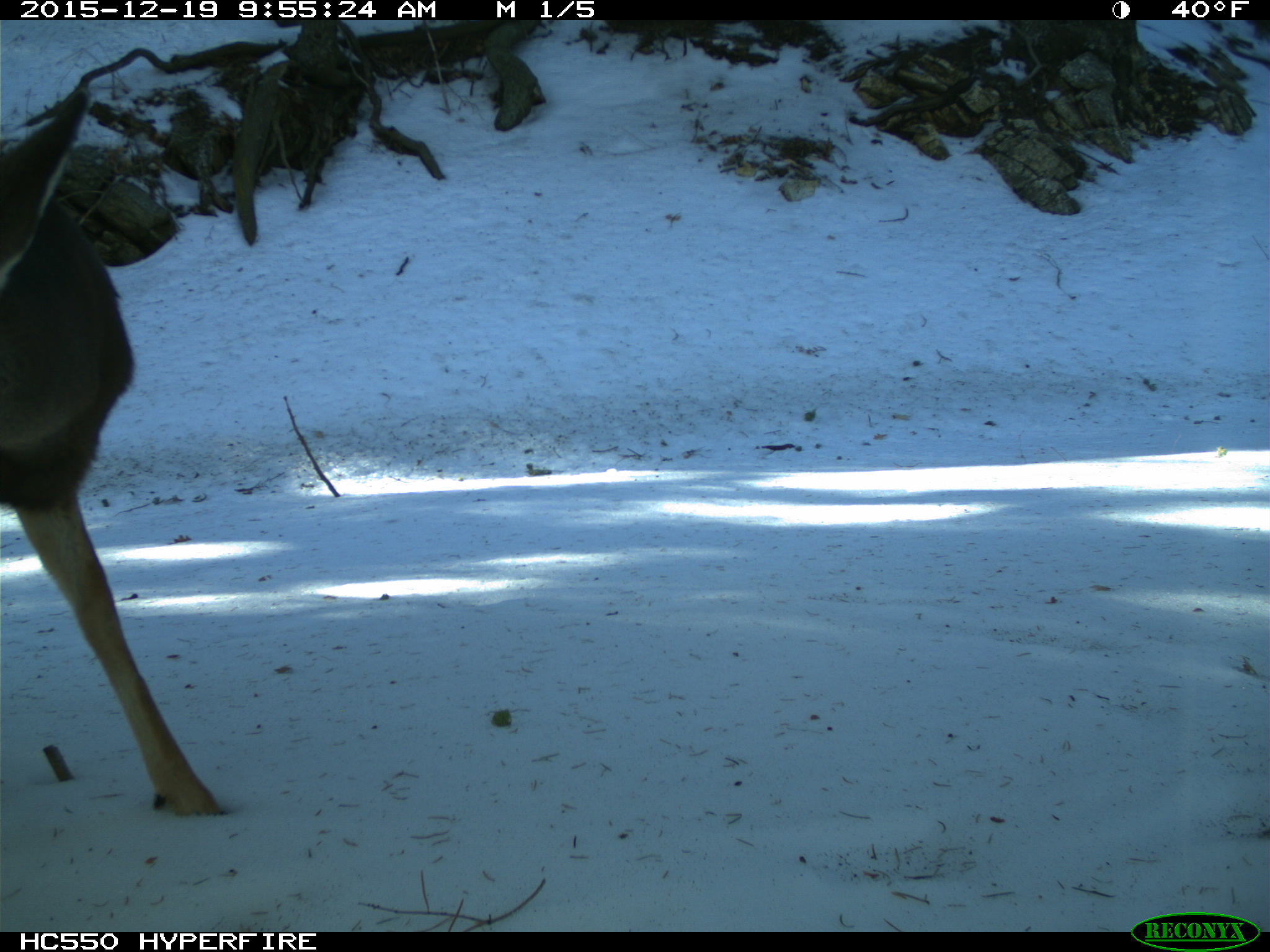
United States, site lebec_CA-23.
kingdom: Animalia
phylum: Chordata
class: Mammalia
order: Artiodactyla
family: Cervidae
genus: Odocoileus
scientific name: Odocoileus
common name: deer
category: unidentified deer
Unidentified deer (deer) (Odocoileus).